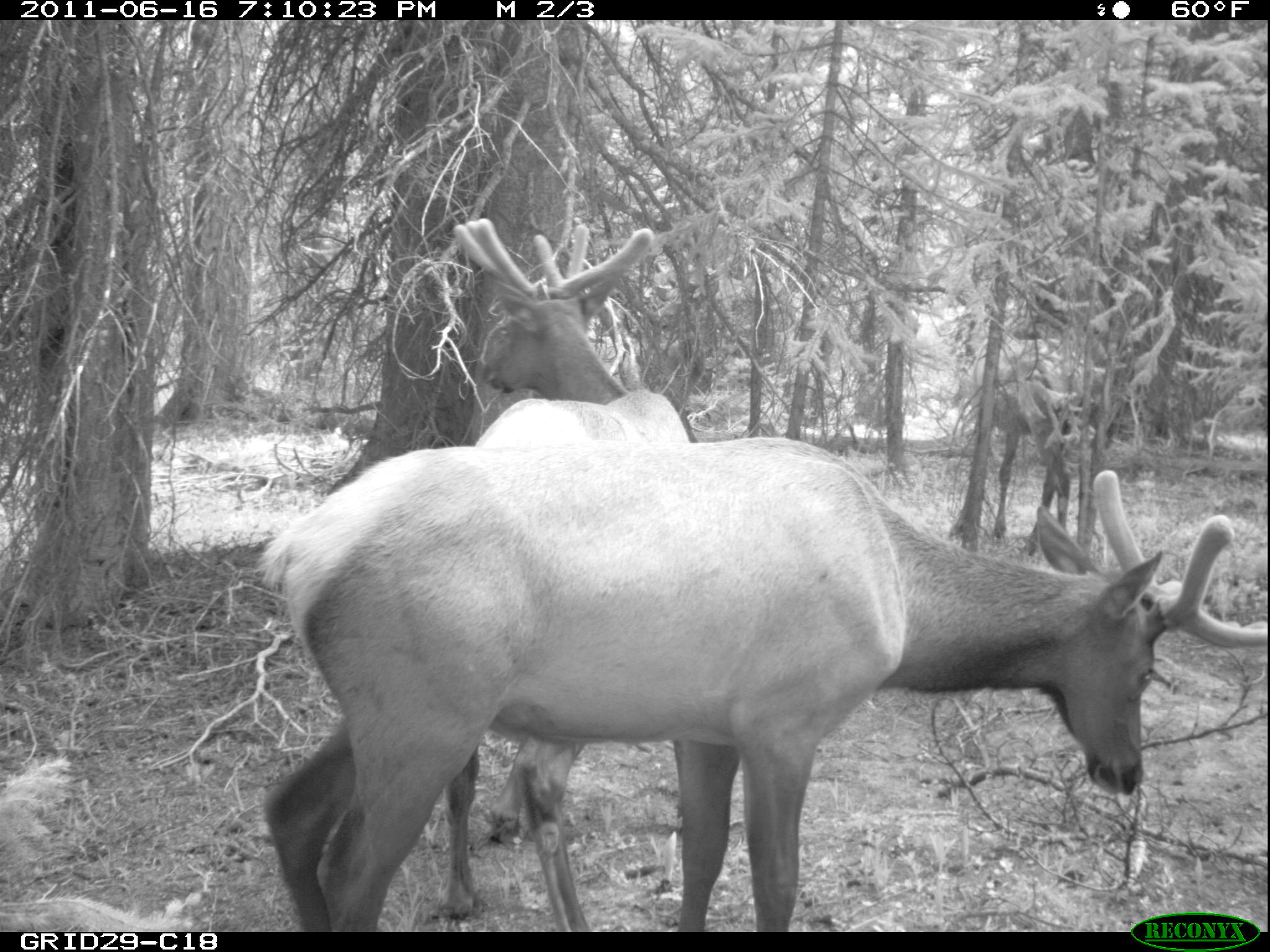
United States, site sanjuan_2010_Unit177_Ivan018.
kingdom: Animalia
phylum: Chordata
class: Mammalia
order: Artiodactyla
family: Cervidae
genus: Cervus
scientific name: Cervus elaphus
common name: red deer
Cervus elaphus (red deer).